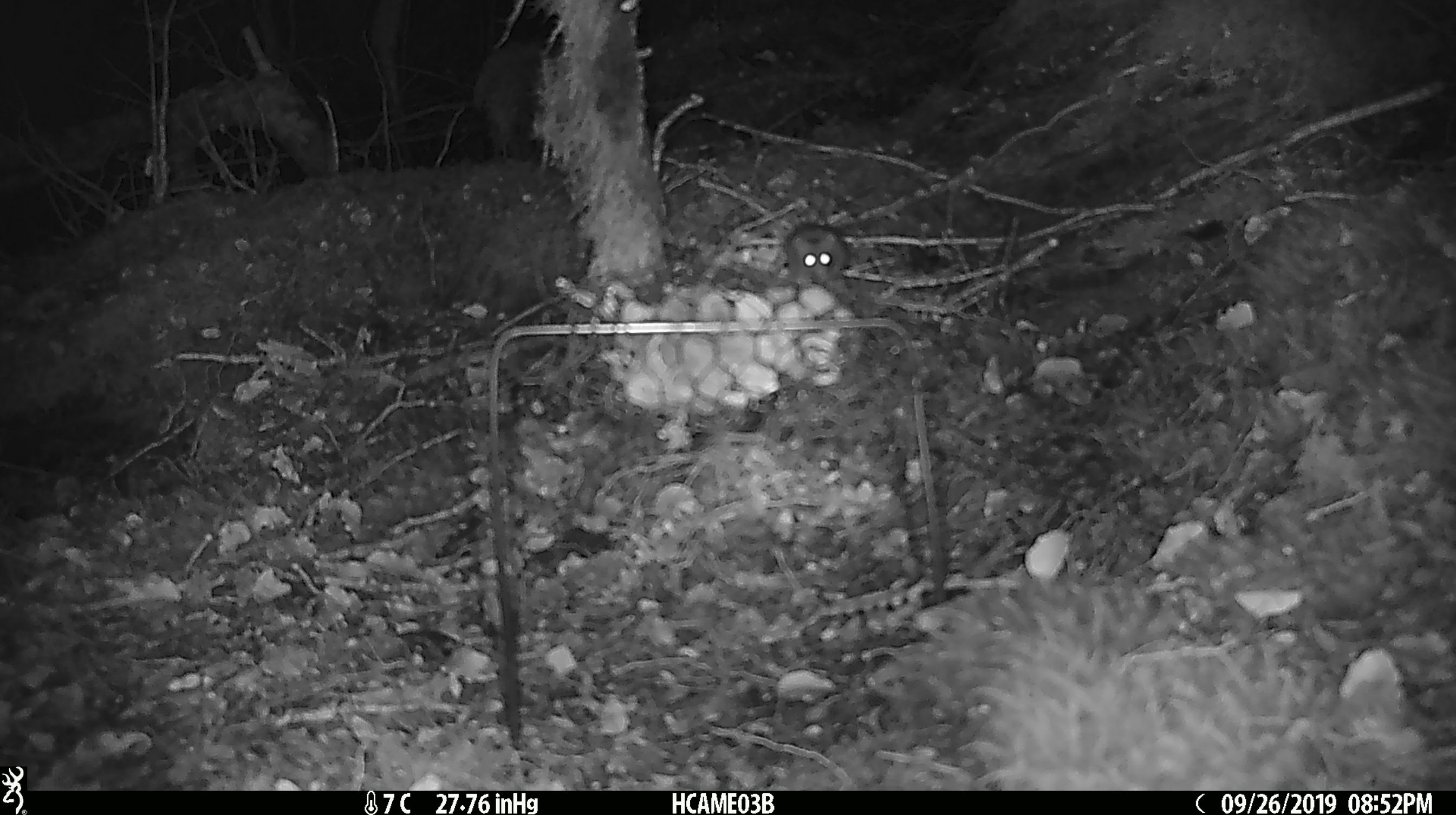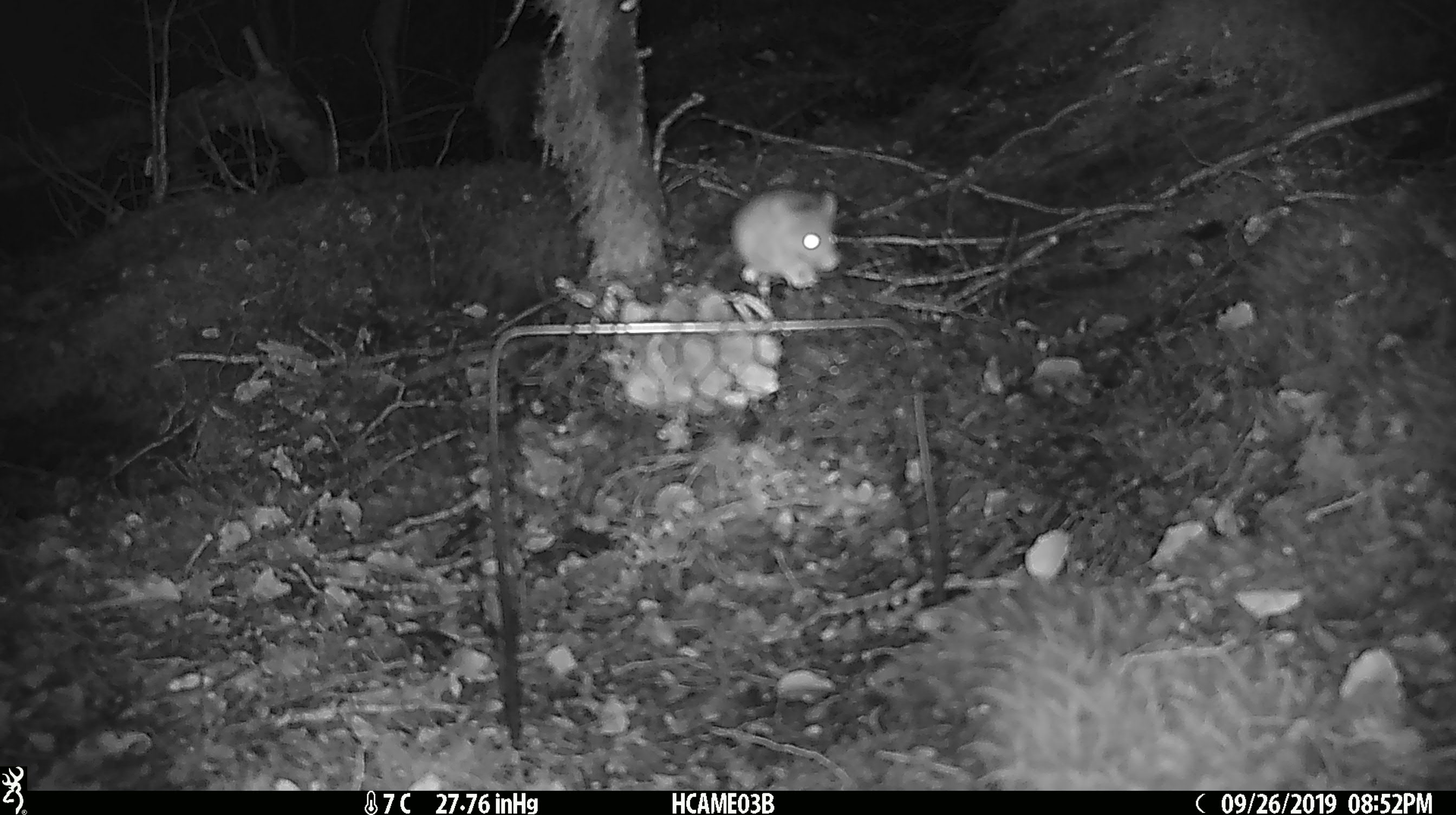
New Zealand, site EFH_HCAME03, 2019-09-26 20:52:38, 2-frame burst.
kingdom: Animalia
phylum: Chordata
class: Mammalia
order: Rodentia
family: Muridae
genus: Mus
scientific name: Mus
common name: mouse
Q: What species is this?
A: Mouse (Mus).